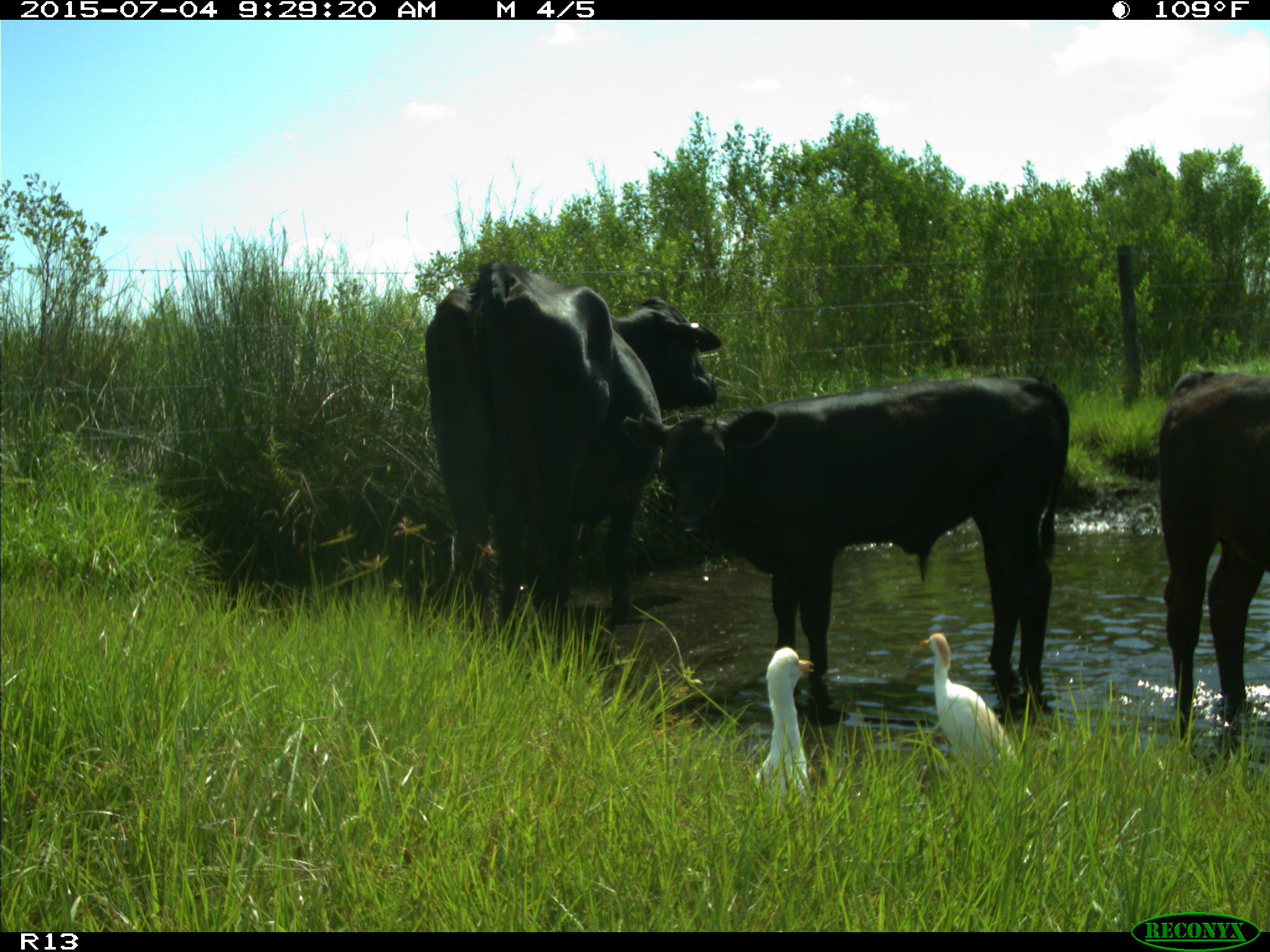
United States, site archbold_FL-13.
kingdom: Animalia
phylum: Chordata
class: Mammalia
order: Artiodactyla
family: Bovidae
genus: Bos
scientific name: Bos taurus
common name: domestic cow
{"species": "Bos taurus (domestic cow)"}